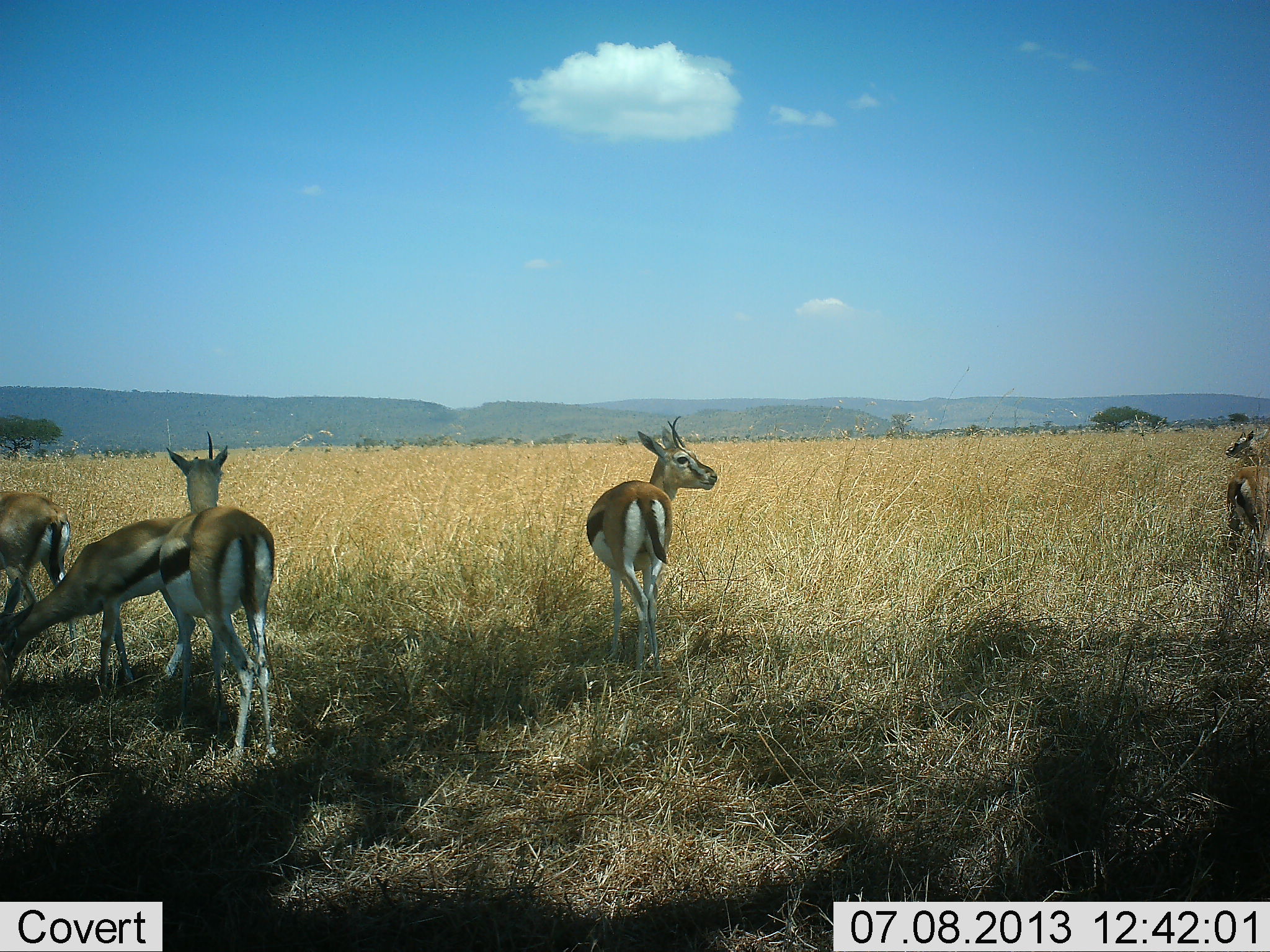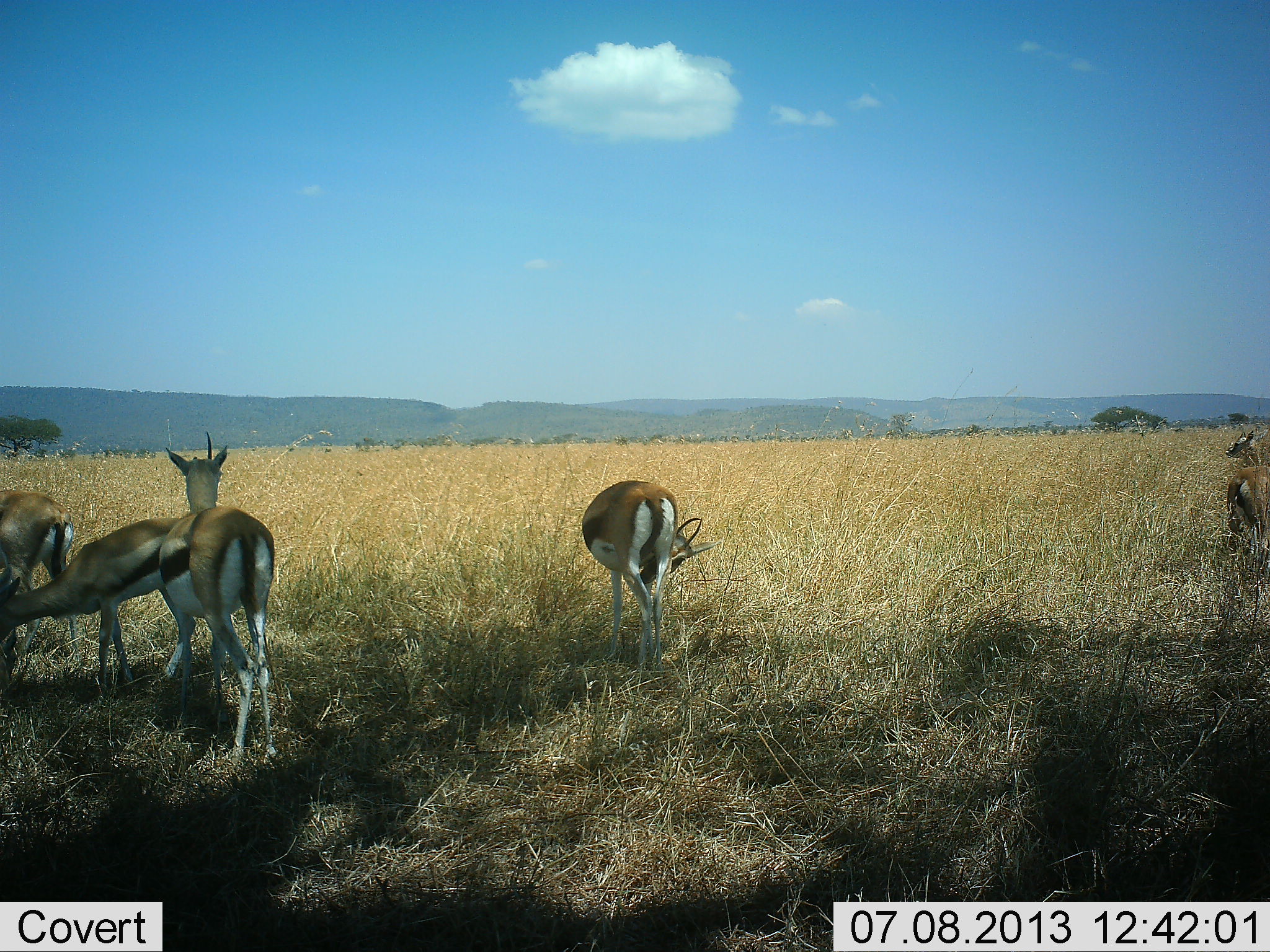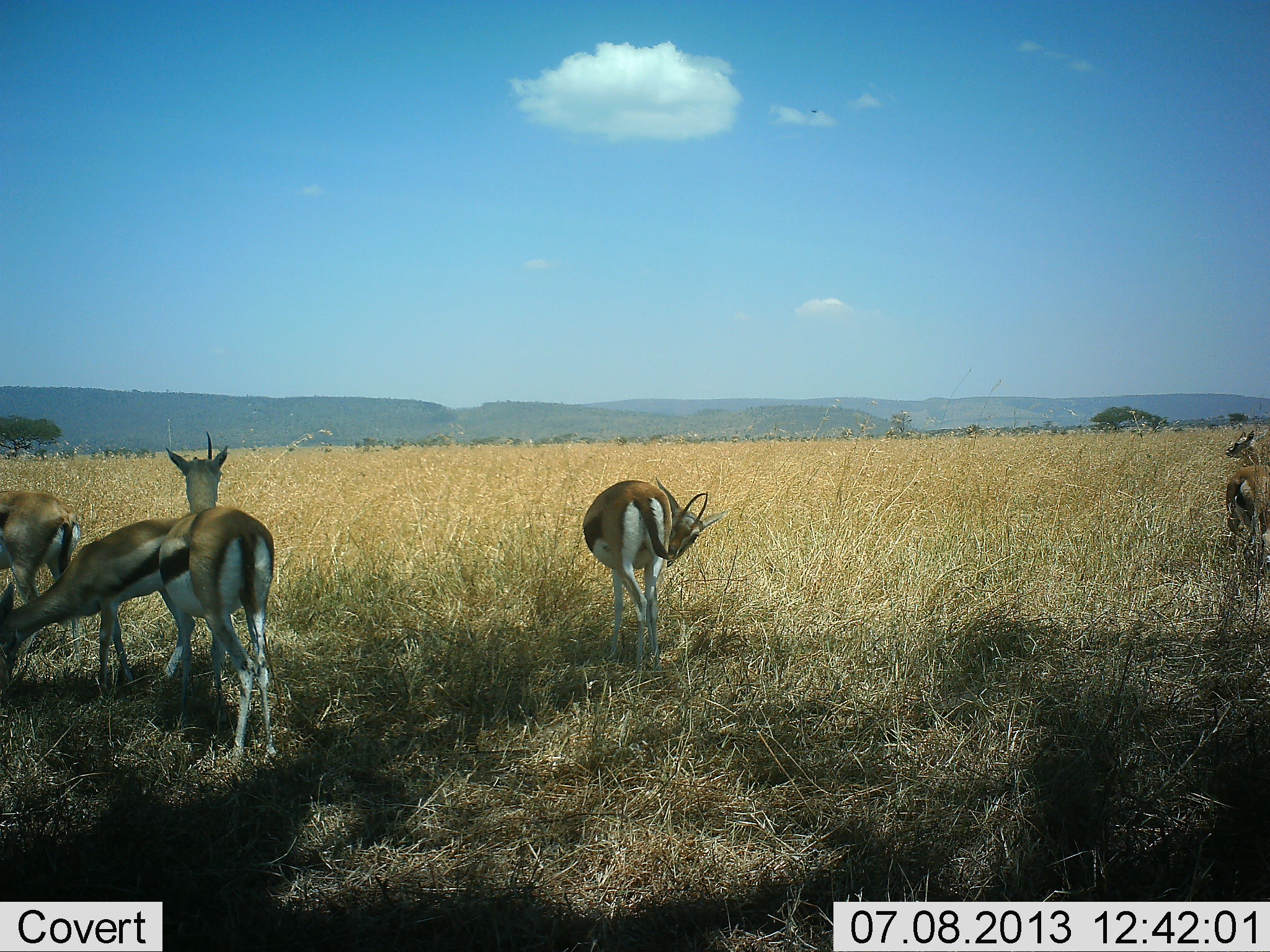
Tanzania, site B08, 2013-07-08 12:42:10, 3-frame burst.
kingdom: Animalia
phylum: Chordata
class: Mammalia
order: Artiodactyla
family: Bovidae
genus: Eudorcas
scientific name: Eudorcas thomsonii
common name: thomson's gazelle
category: gazellethomsons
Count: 5.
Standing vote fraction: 73%.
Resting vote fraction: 20%.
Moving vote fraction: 17%.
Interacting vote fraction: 17%.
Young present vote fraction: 3%.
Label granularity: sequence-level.